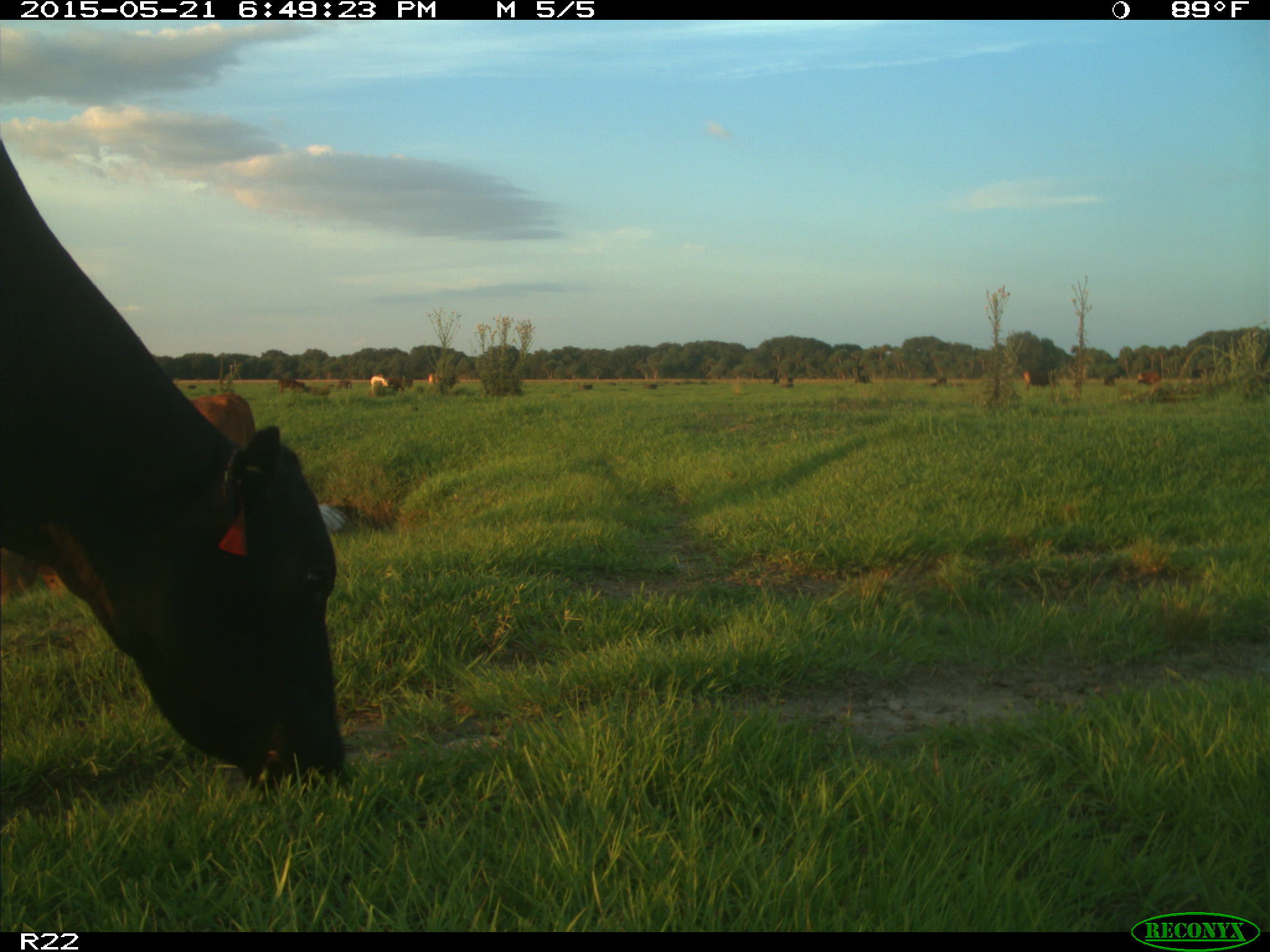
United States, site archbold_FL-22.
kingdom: Animalia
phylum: Chordata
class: Mammalia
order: Artiodactyla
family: Bovidae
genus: Bos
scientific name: Bos taurus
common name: domestic cow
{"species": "Bos taurus (domestic cow)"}